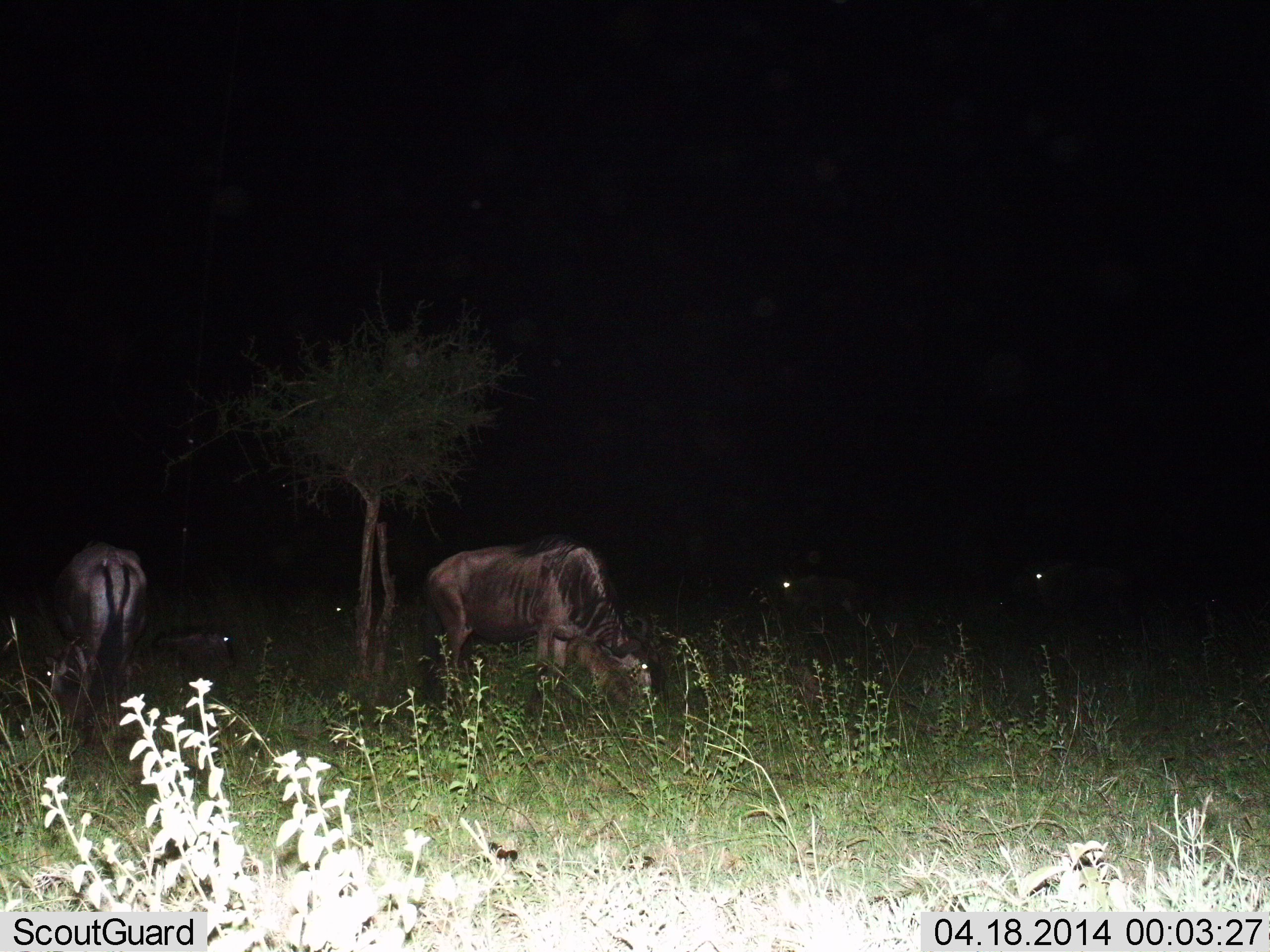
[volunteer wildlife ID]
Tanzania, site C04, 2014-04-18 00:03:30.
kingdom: Animalia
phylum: Chordata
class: Mammalia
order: Artiodactyla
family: Bovidae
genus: Connochaetes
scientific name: Connochaetes taurinus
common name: blue wildebeest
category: wildebeest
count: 5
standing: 45%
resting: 45%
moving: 9%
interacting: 0%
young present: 9%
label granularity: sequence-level